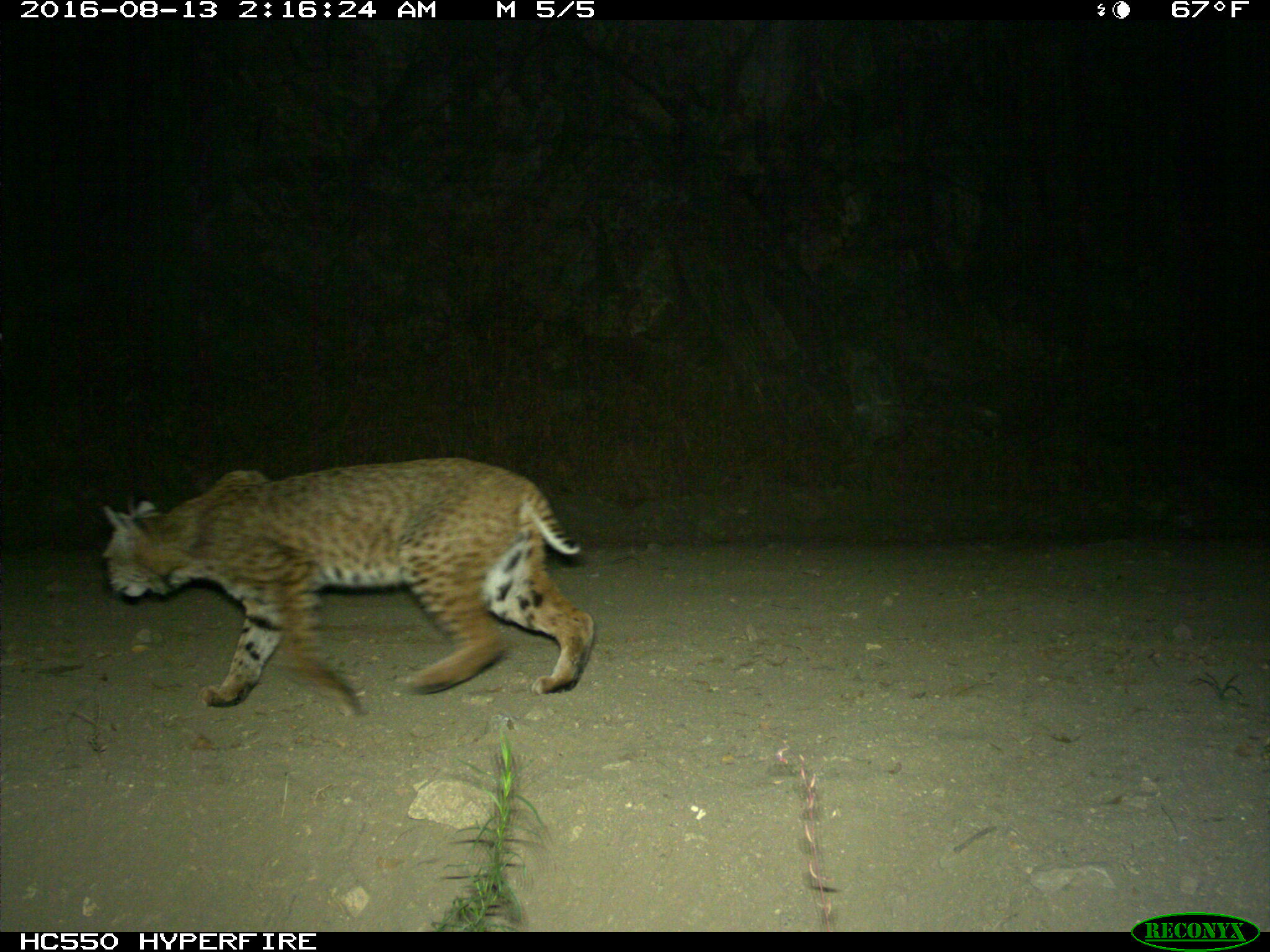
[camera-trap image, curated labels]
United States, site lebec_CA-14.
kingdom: Animalia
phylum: Chordata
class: Mammalia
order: Carnivora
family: Felidae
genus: Lynx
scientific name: Lynx rufus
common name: bobcat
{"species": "Lynx rufus (bobcat)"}